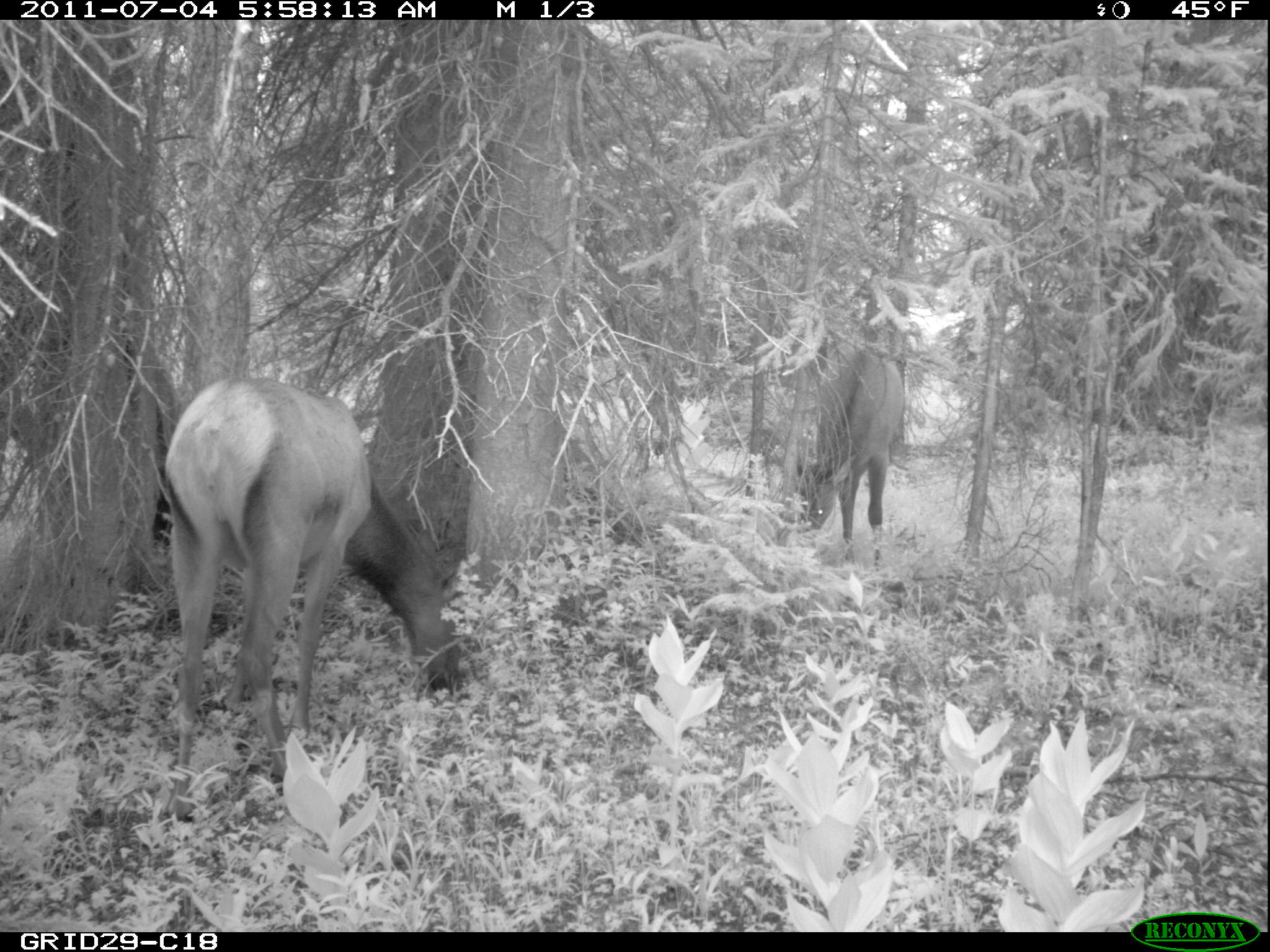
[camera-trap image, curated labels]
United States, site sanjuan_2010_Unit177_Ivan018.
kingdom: Animalia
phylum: Chordata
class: Mammalia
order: Artiodactyla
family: Cervidae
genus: Cervus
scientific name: Cervus elaphus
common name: red deer